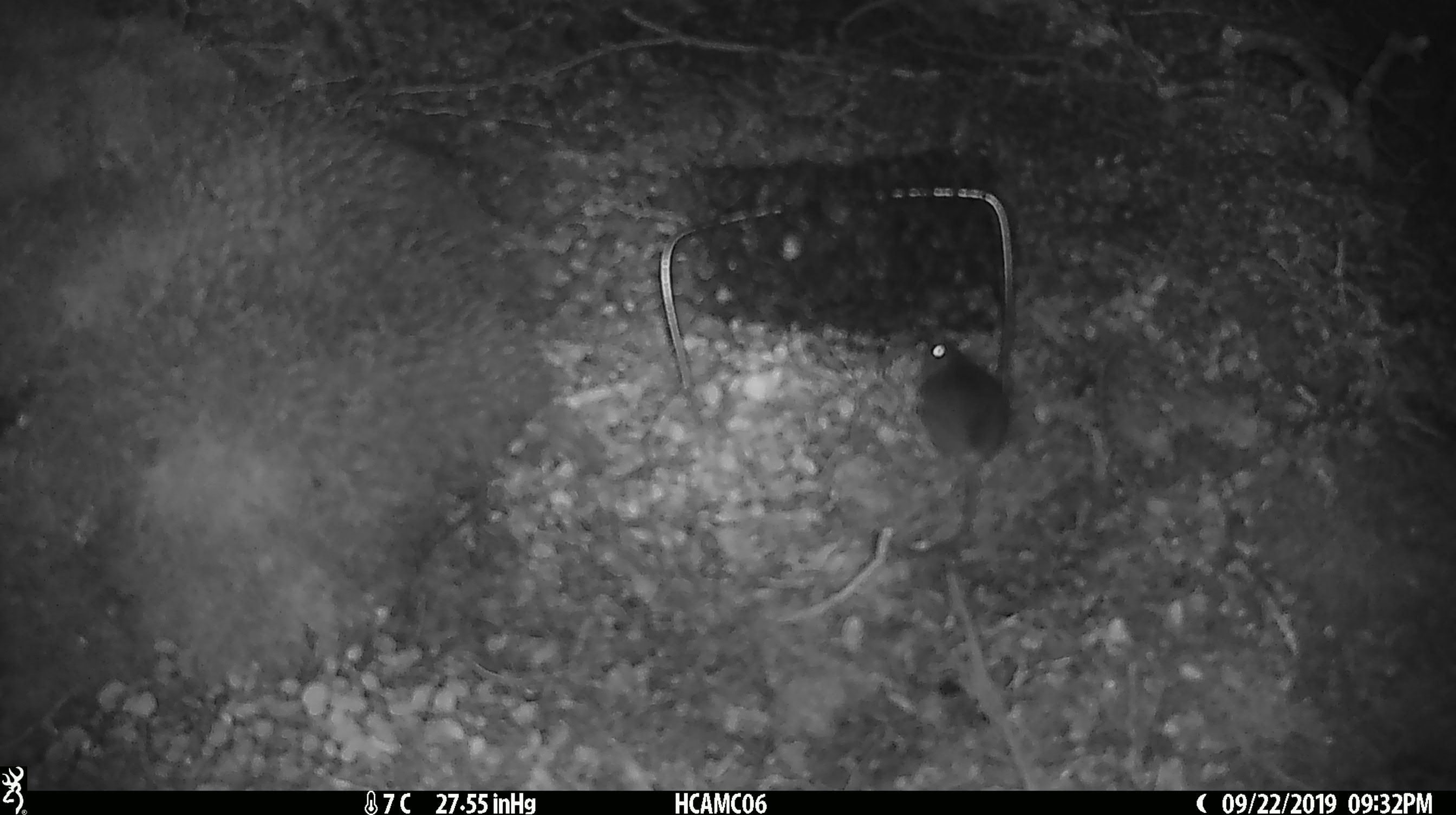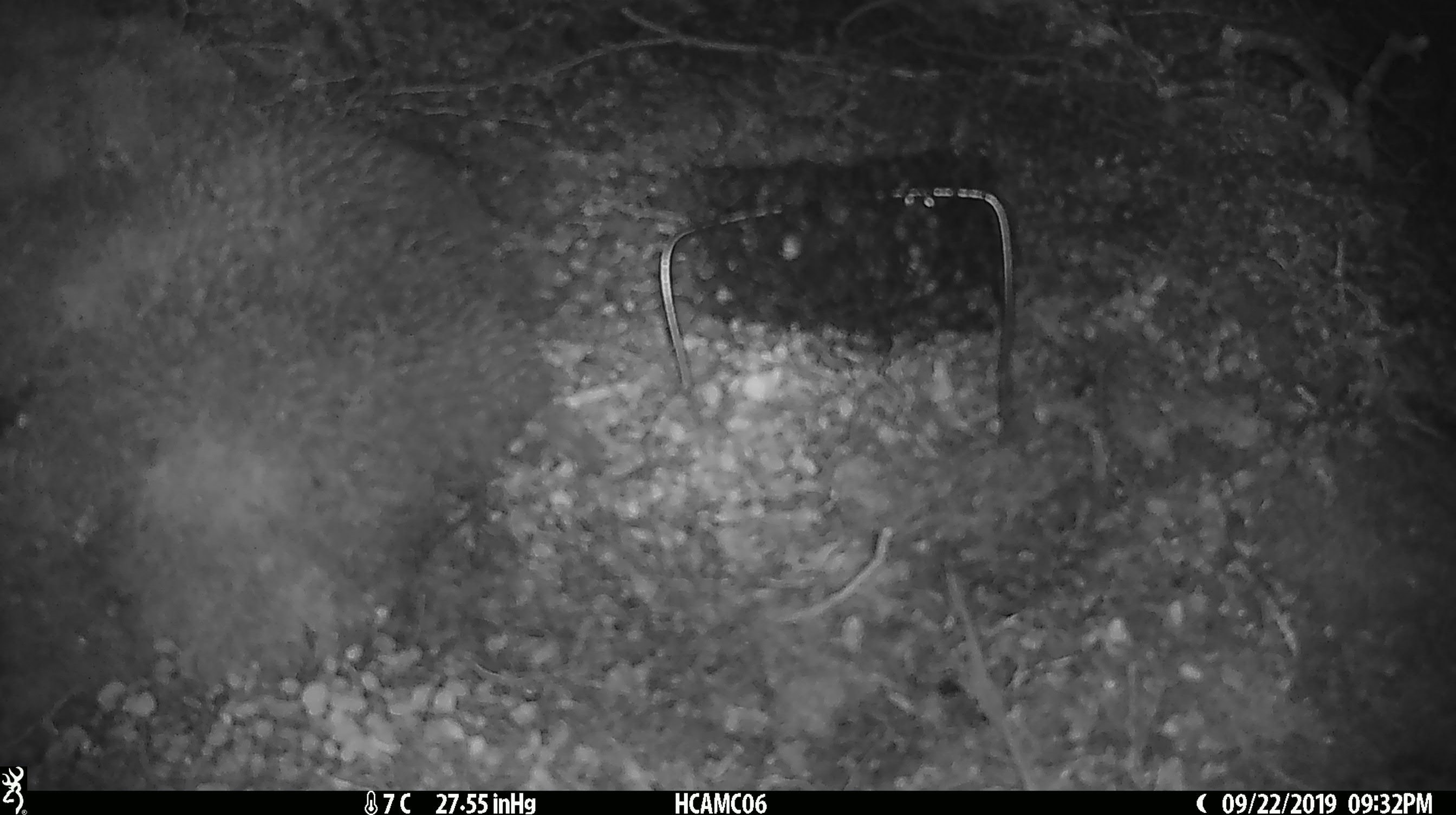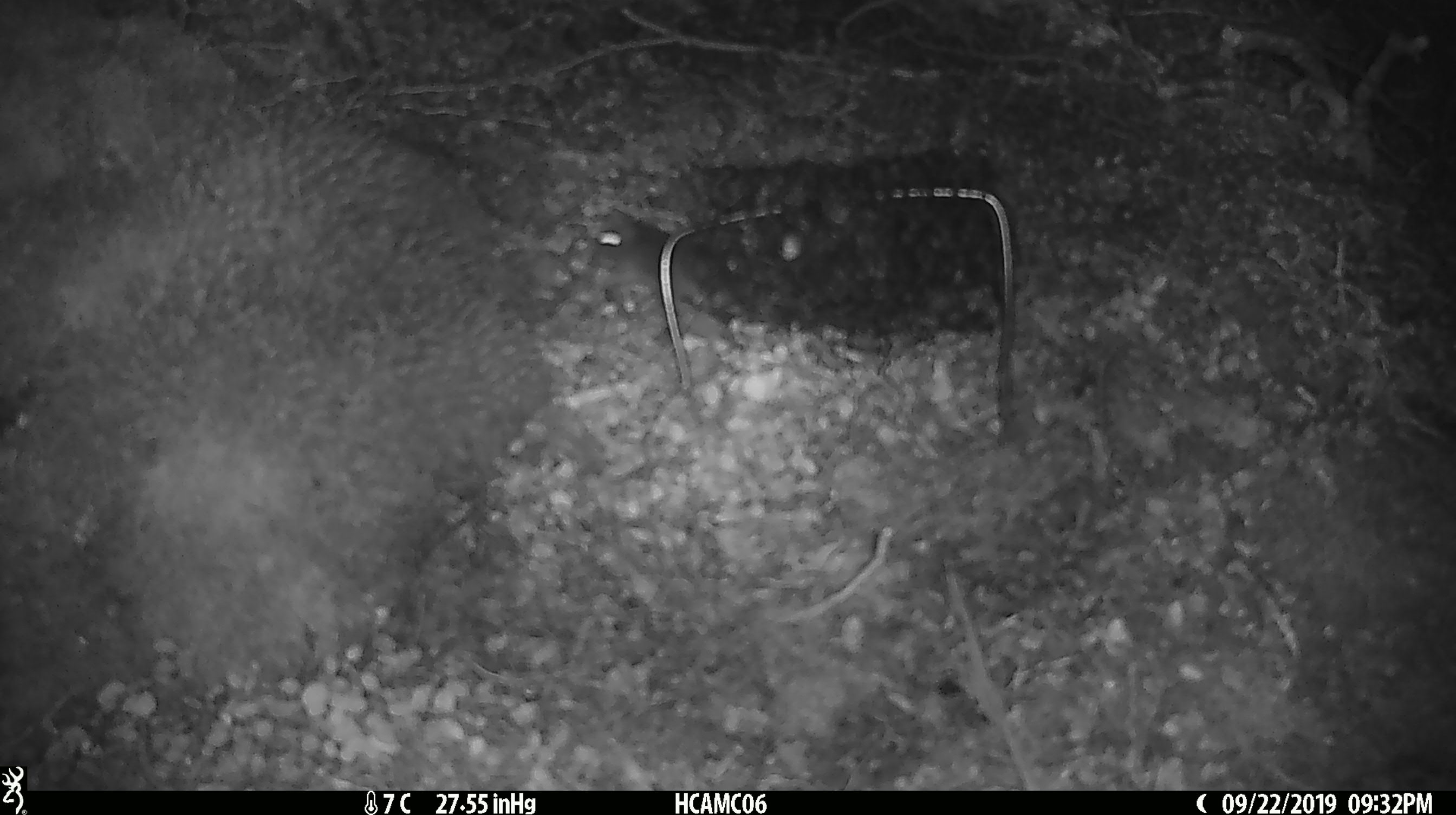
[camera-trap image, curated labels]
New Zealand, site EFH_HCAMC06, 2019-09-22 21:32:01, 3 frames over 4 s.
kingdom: Animalia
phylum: Chordata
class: Mammalia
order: Rodentia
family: Muridae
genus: Mus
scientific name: Mus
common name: mouse